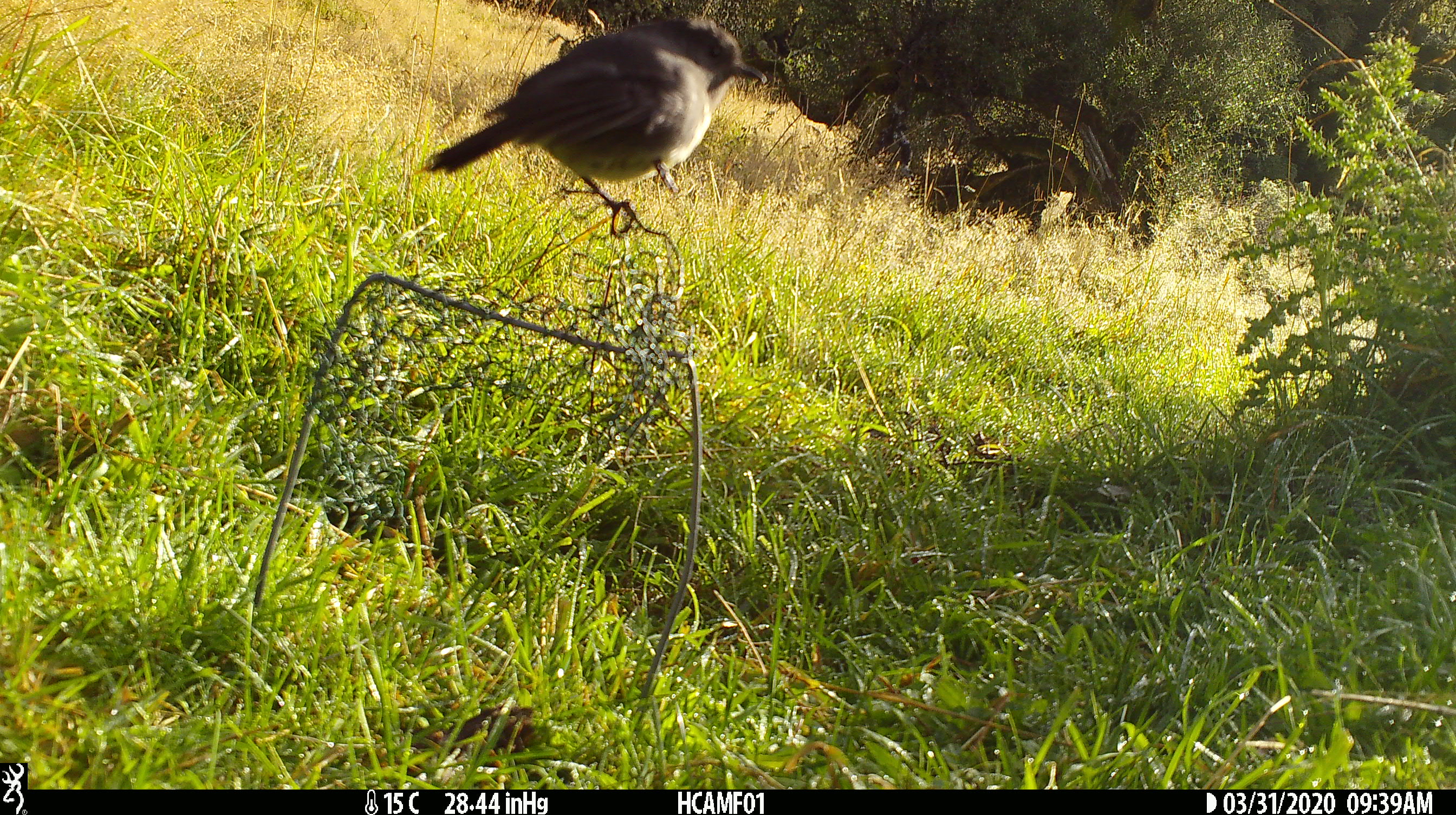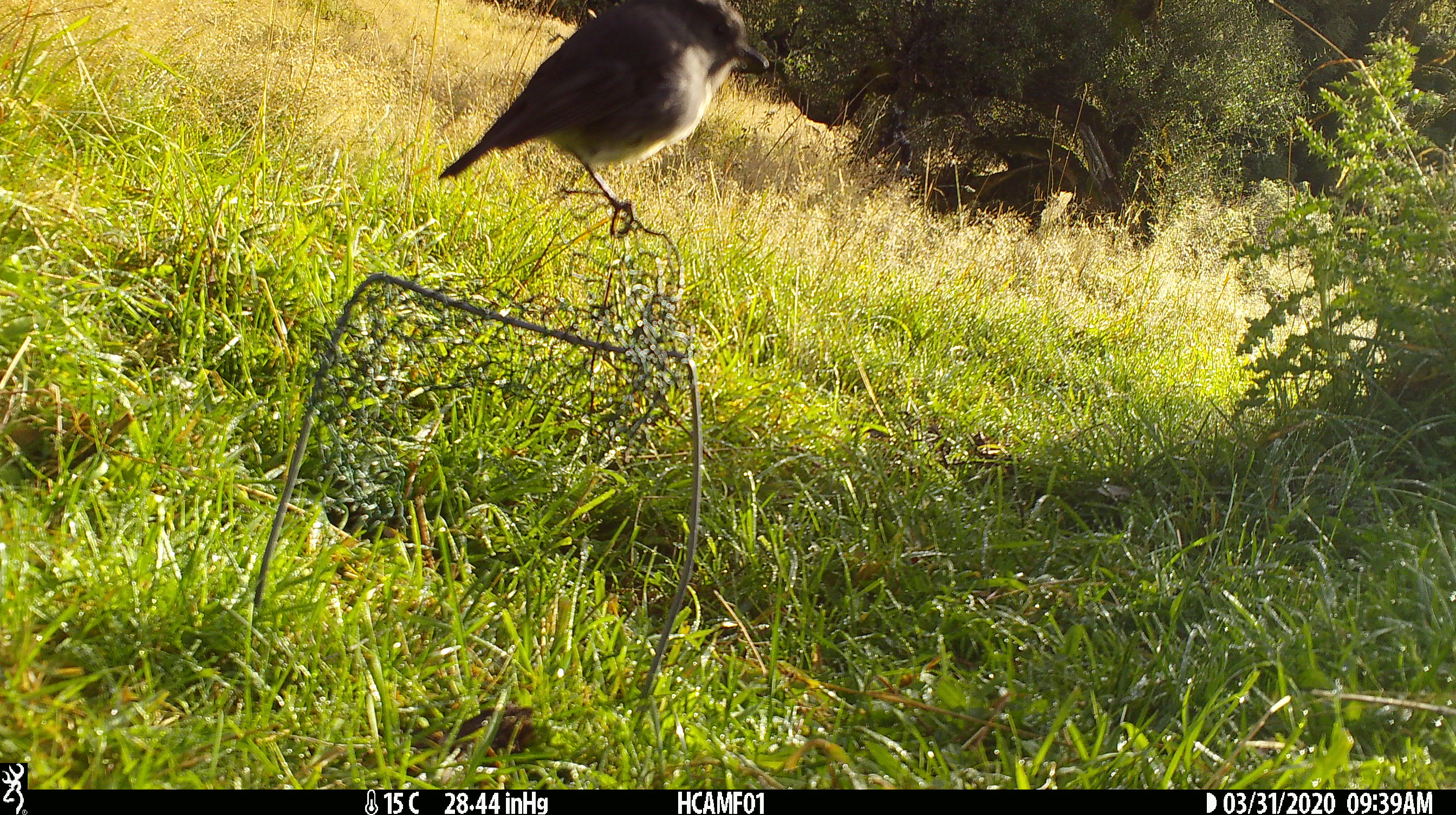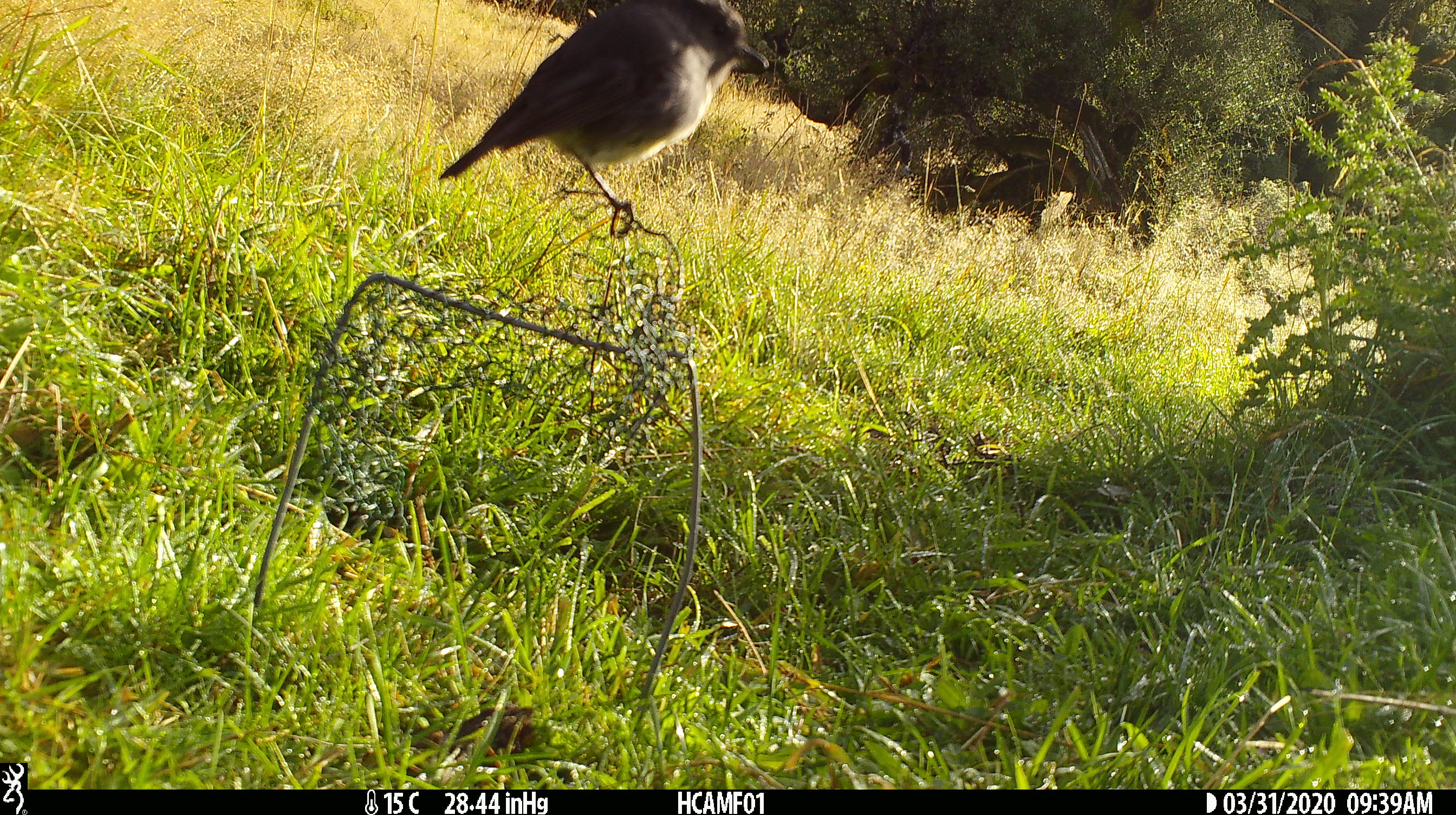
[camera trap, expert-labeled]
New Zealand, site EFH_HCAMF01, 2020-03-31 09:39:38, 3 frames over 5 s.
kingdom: Animalia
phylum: Chordata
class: Aves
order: Passeriformes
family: Petroicidae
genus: Petroica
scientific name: Petroica australis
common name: new zealand robin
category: robin